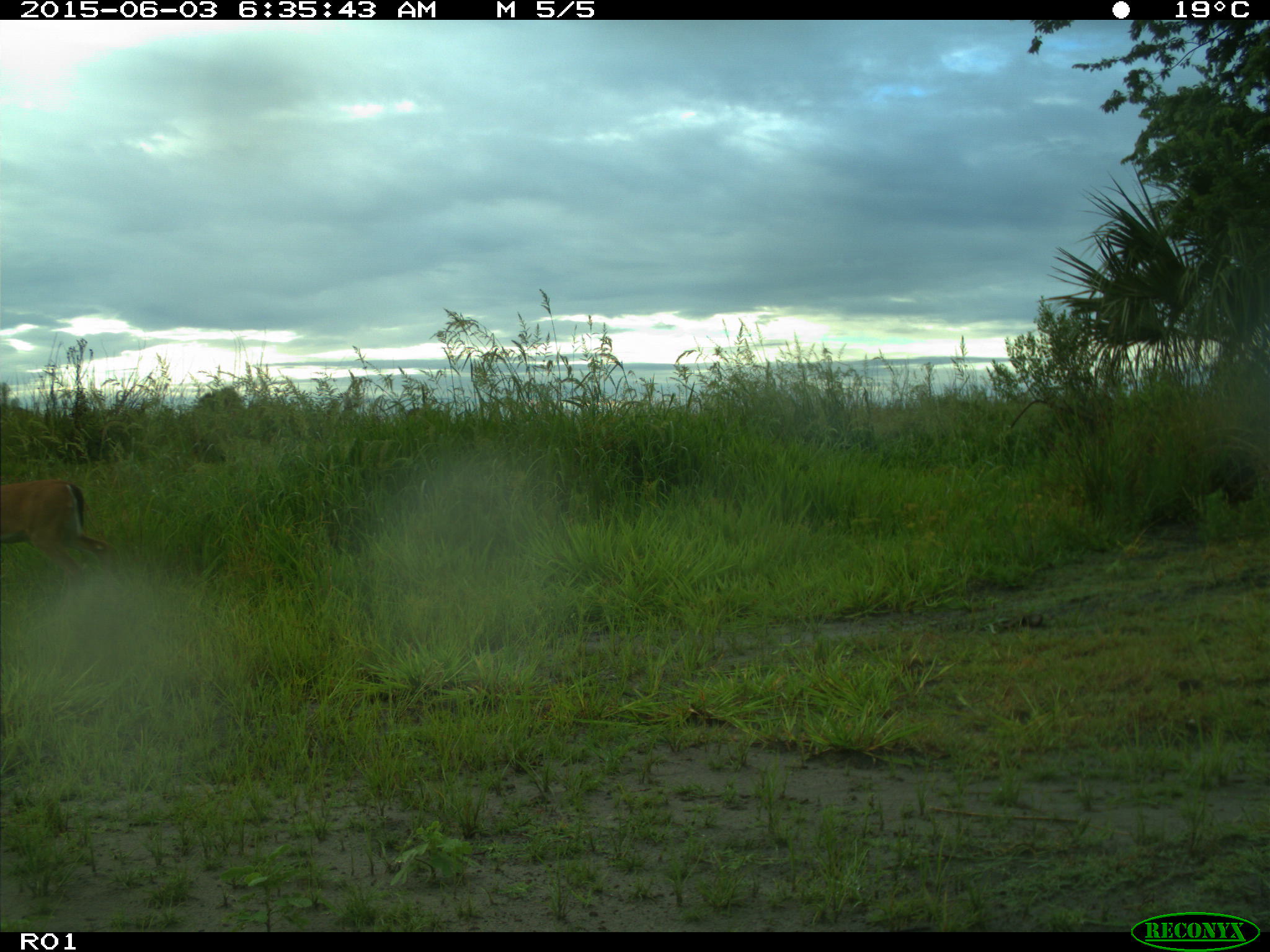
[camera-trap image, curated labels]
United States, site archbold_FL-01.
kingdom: Animalia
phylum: Chordata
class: Mammalia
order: Artiodactyla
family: Cervidae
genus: Odocoileus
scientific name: Odocoileus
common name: deer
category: unidentified deer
Unidentified deer (deer) (Odocoileus).